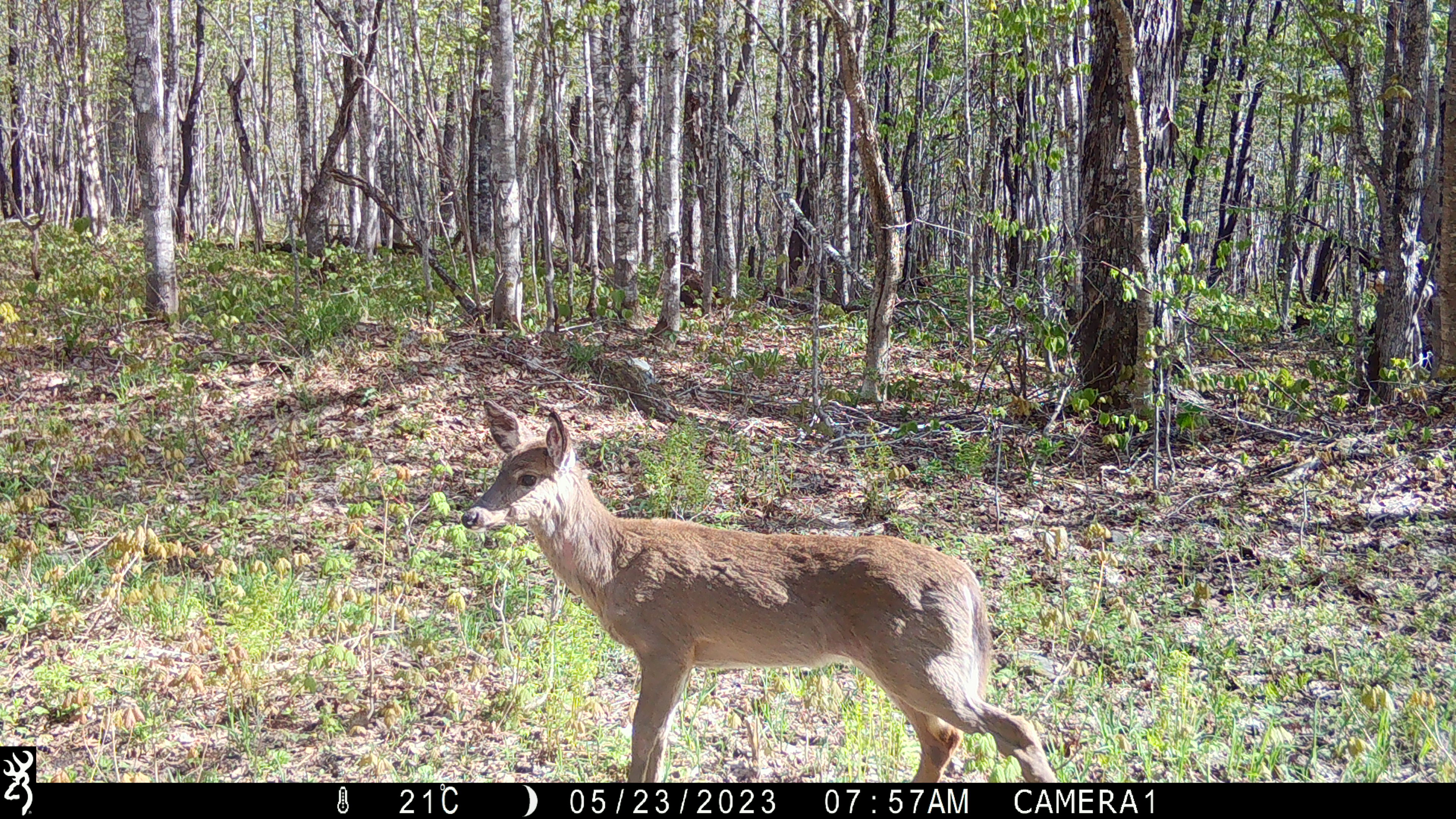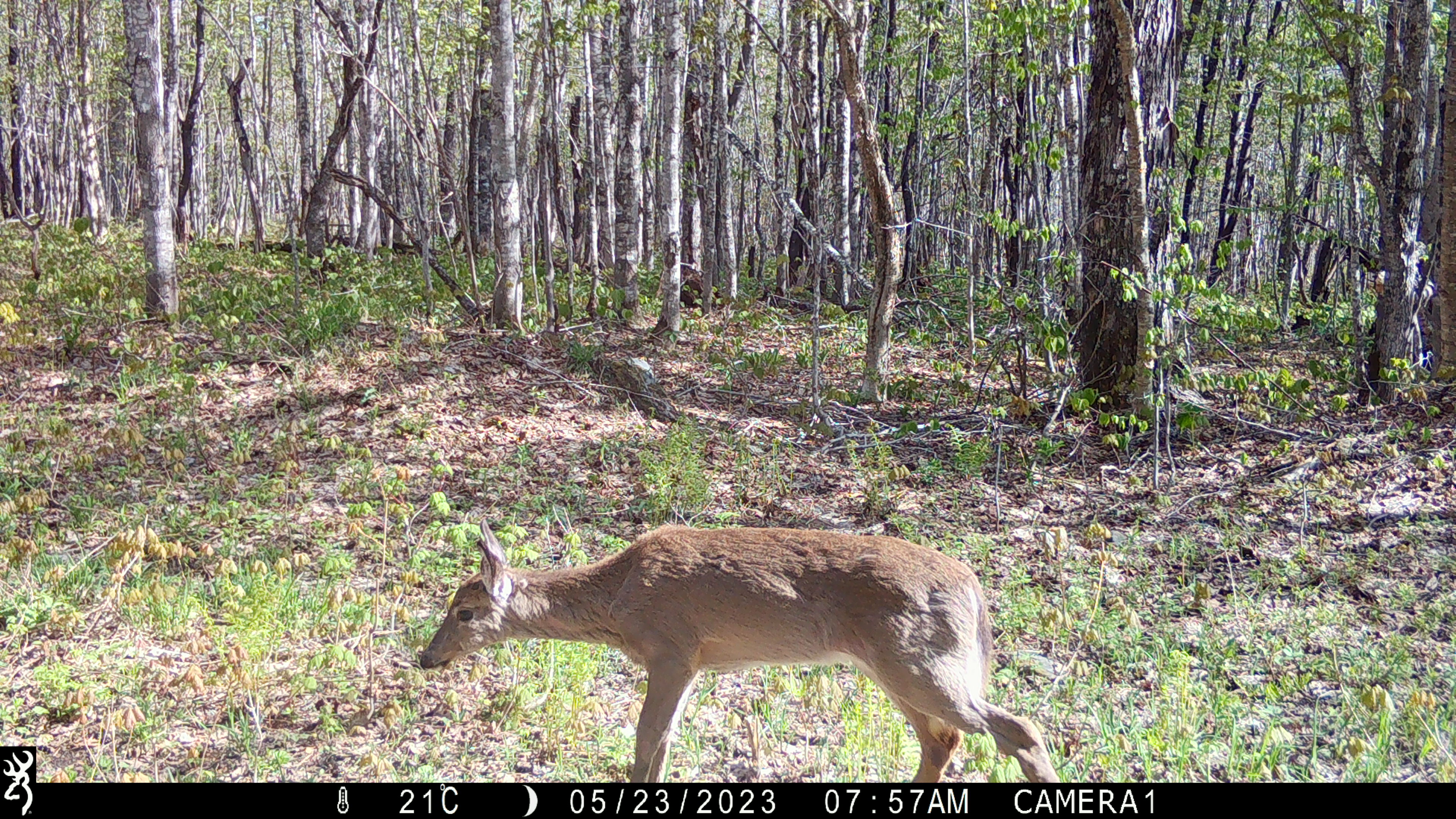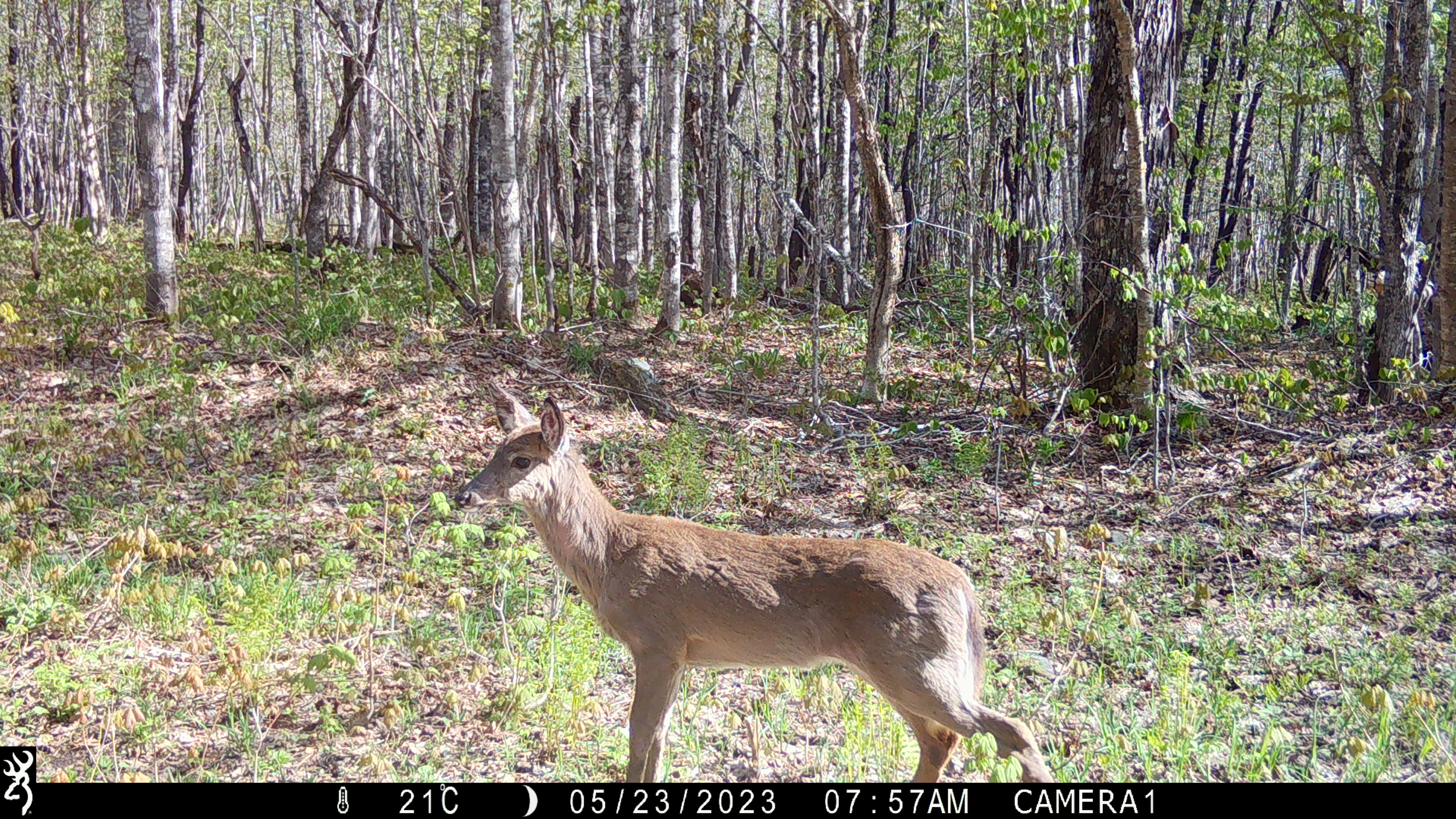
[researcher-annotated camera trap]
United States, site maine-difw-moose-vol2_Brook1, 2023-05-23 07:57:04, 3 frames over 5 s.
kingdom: Animalia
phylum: Chordata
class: Mammalia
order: Artiodactyla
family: Cervidae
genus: Odocoileus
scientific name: Odocoileus virginianus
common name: white-tailed deer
White-tailed deer (Odocoileus virginianus).